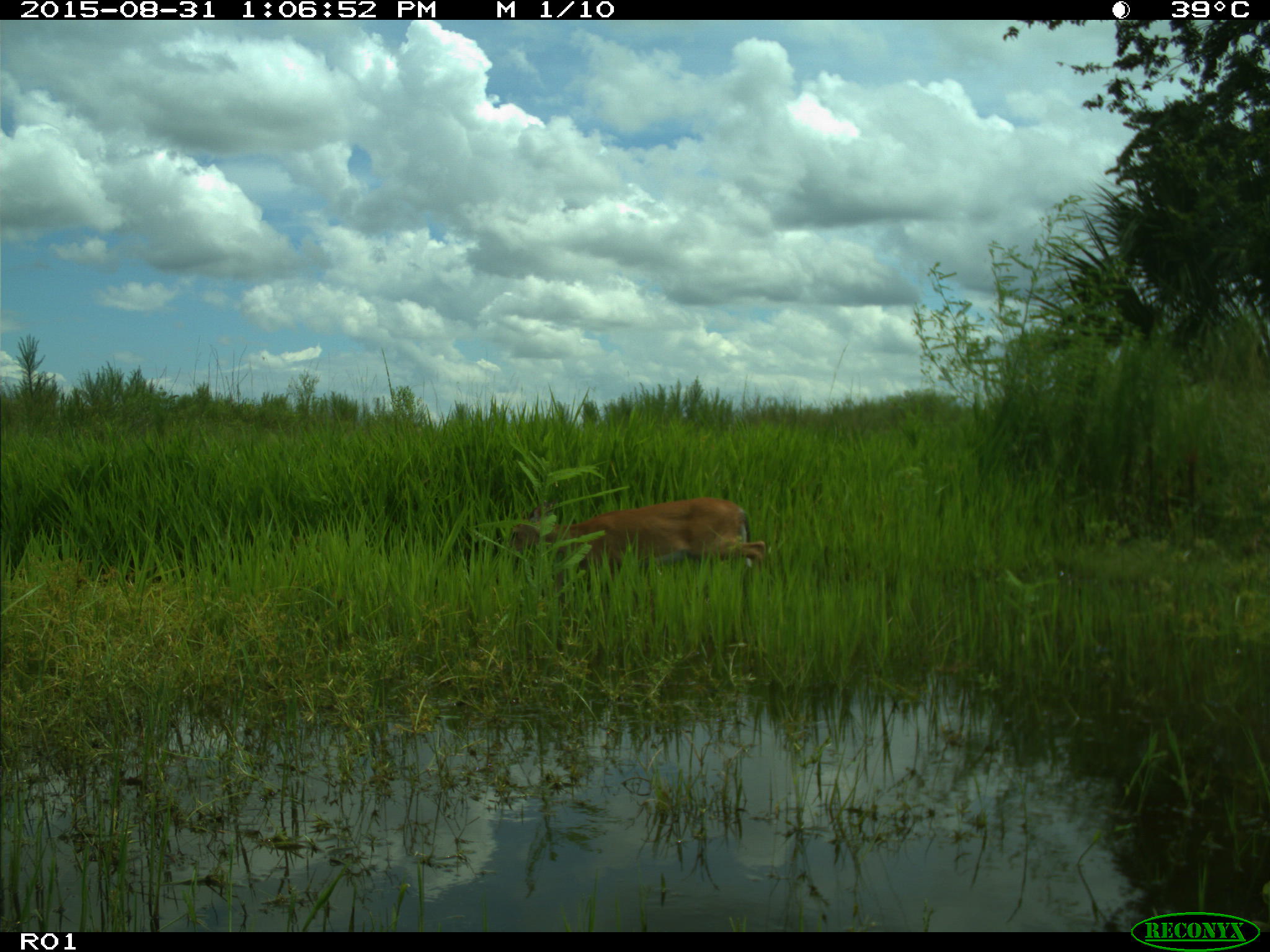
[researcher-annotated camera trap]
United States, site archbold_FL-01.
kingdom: Animalia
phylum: Chordata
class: Mammalia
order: Artiodactyla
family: Cervidae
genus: Odocoileus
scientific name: Odocoileus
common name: deer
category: unidentified deer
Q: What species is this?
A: Unidentified deer (deer) (Odocoileus).